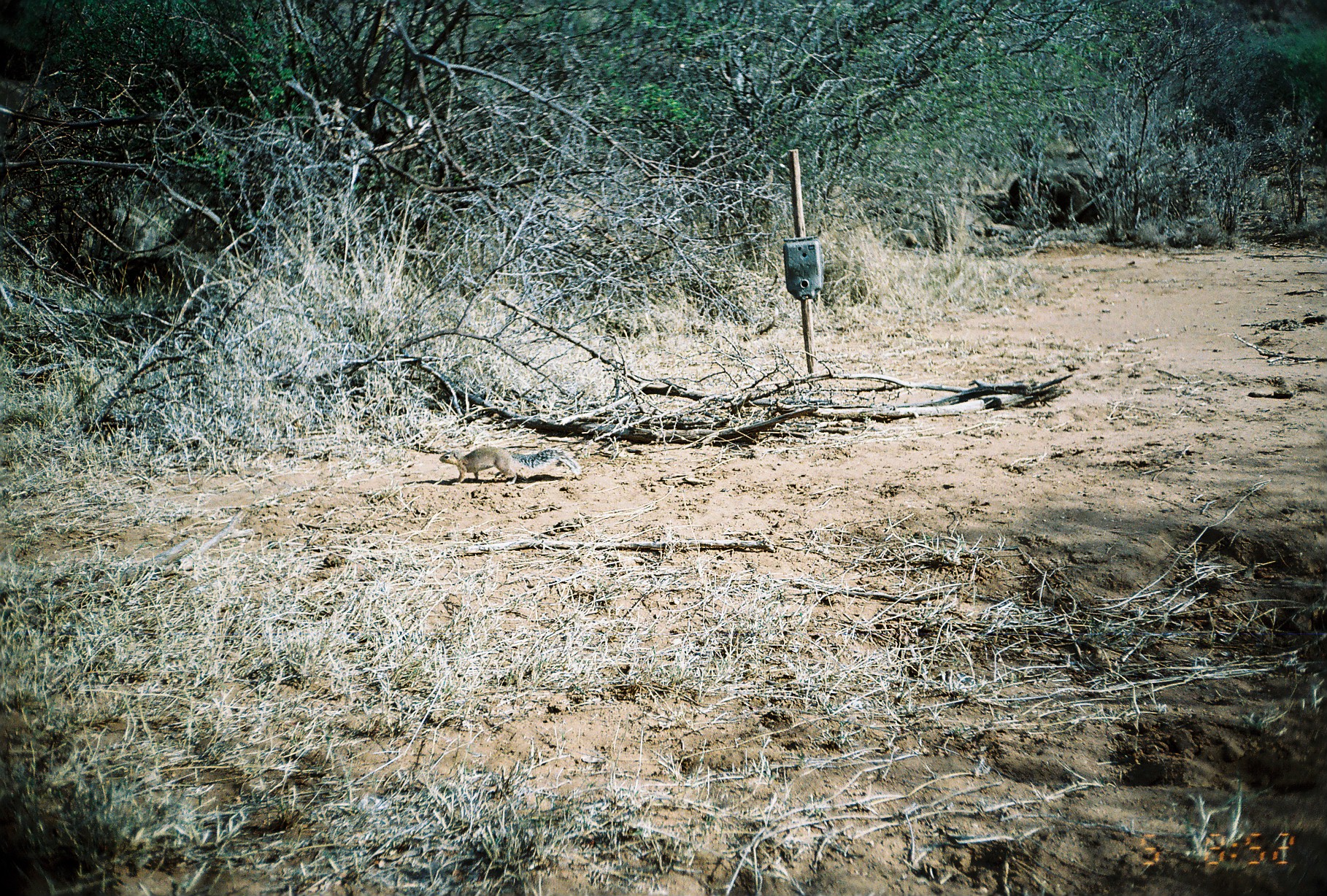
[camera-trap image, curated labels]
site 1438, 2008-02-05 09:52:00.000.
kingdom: Animalia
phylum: Chordata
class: Mammalia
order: Rodentia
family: Sciuridae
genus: Xerus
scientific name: Xerus rutilus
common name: unstriped ground squirrel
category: xerus rutilis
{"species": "xerus rutilis (unstriped ground squirrel) (Xerus rutilus)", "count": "1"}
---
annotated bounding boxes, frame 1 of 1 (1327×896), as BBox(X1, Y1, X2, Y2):
xerus rutilis: BBox(439, 445, 581, 486)